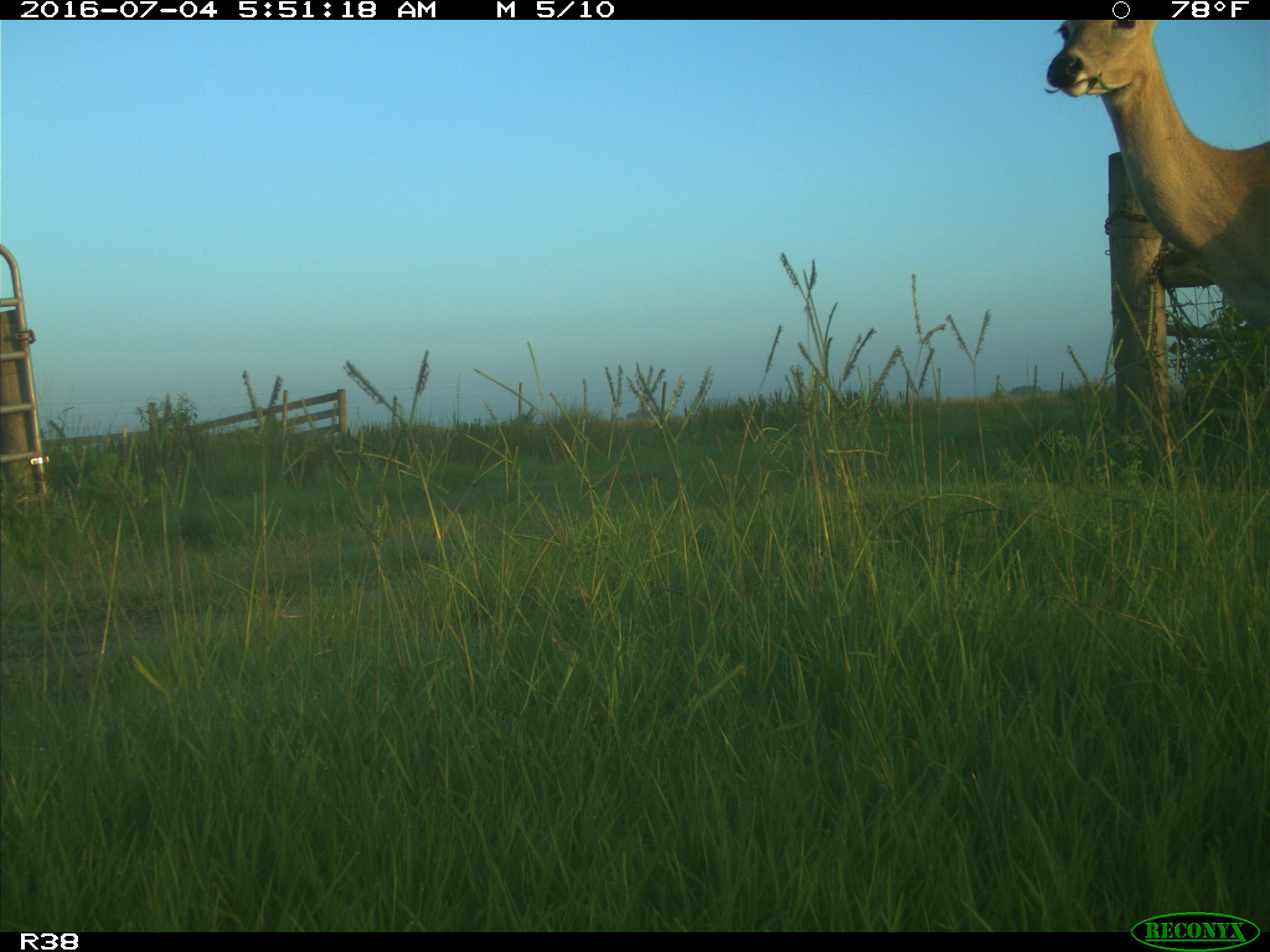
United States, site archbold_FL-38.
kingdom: Animalia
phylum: Chordata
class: Mammalia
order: Artiodactyla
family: Cervidae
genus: Odocoileus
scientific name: Odocoileus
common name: deer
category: unidentified deer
Unidentified deer (deer) (Odocoileus).